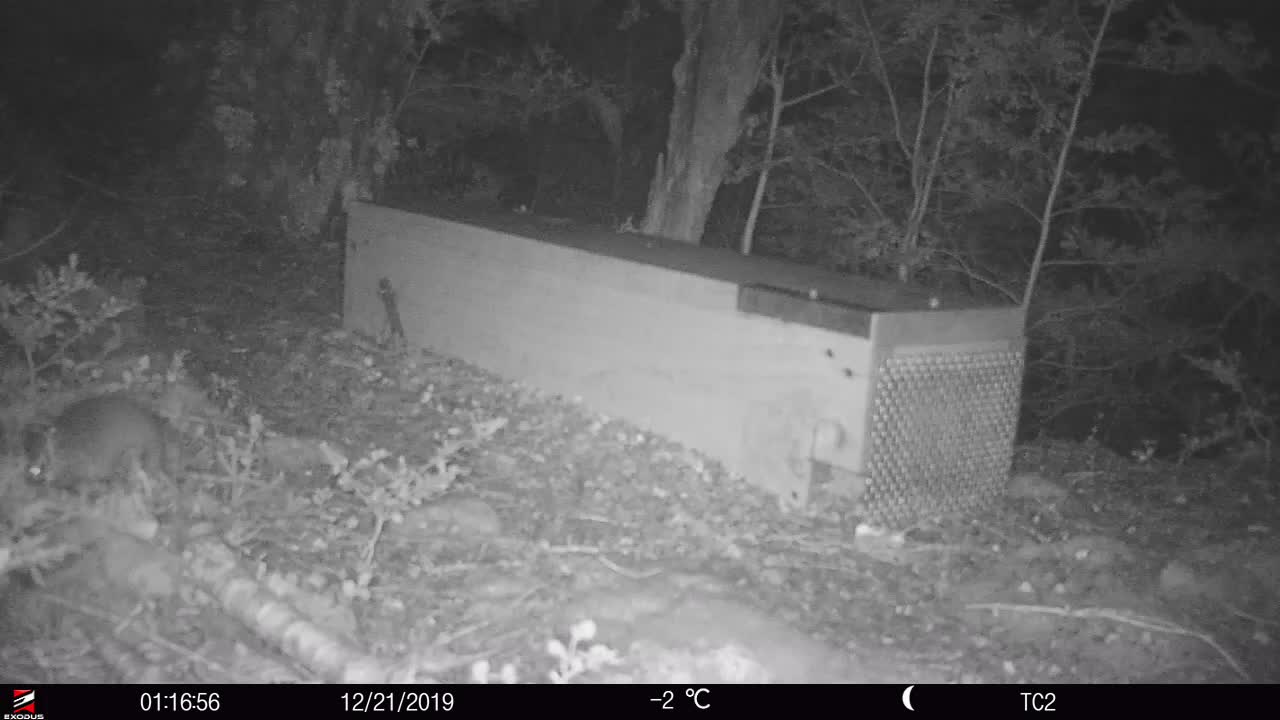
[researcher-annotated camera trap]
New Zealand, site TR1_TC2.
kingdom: Animalia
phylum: Chordata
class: Mammalia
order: Rodentia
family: Muridae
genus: Rattus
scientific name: Rattus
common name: rat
Rat (Rattus).